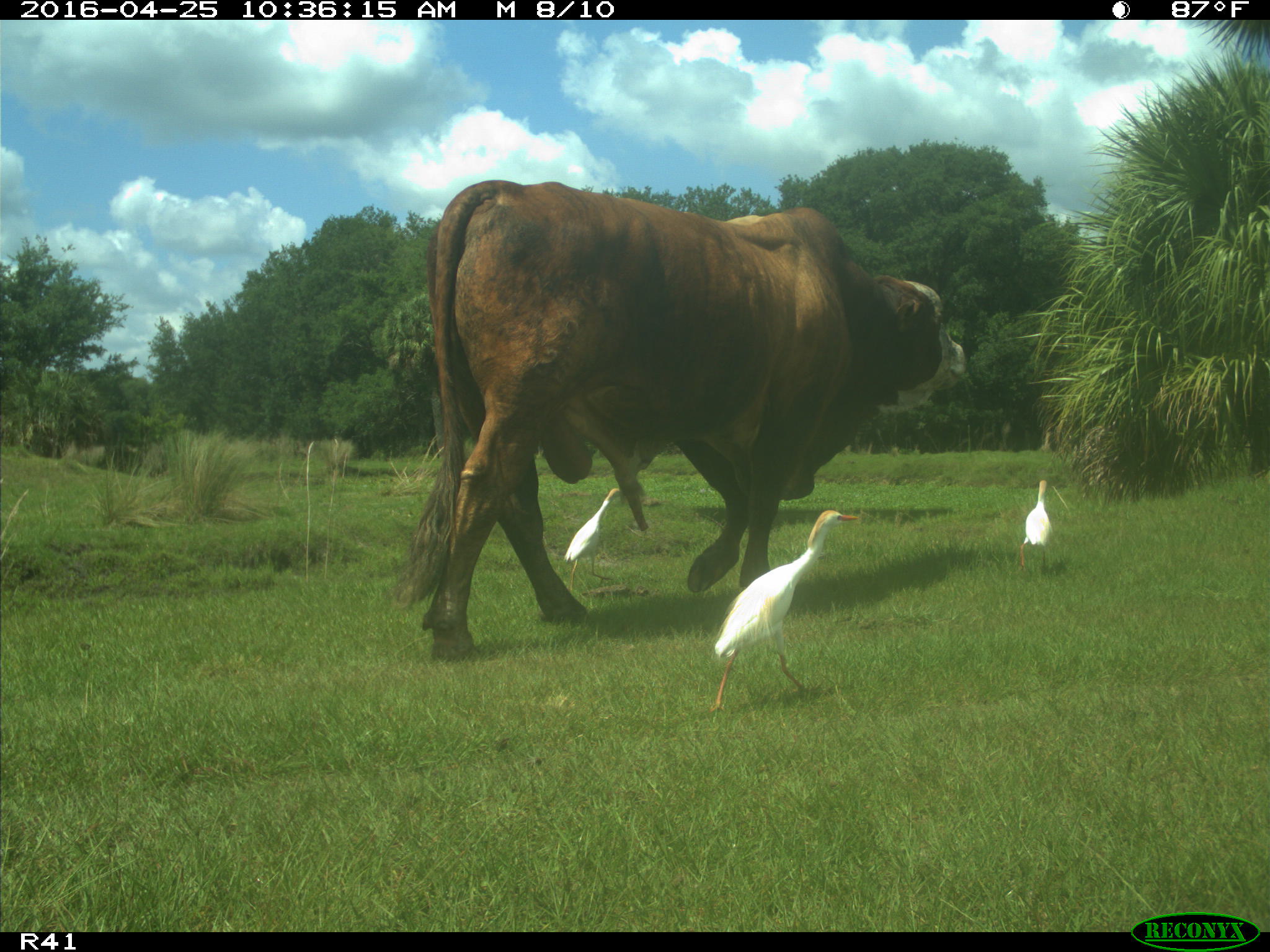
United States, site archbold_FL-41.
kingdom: Animalia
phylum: Chordata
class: Mammalia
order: Artiodactyla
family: Bovidae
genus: Bos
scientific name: Bos taurus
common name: domestic cow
Bos taurus (domestic cow).